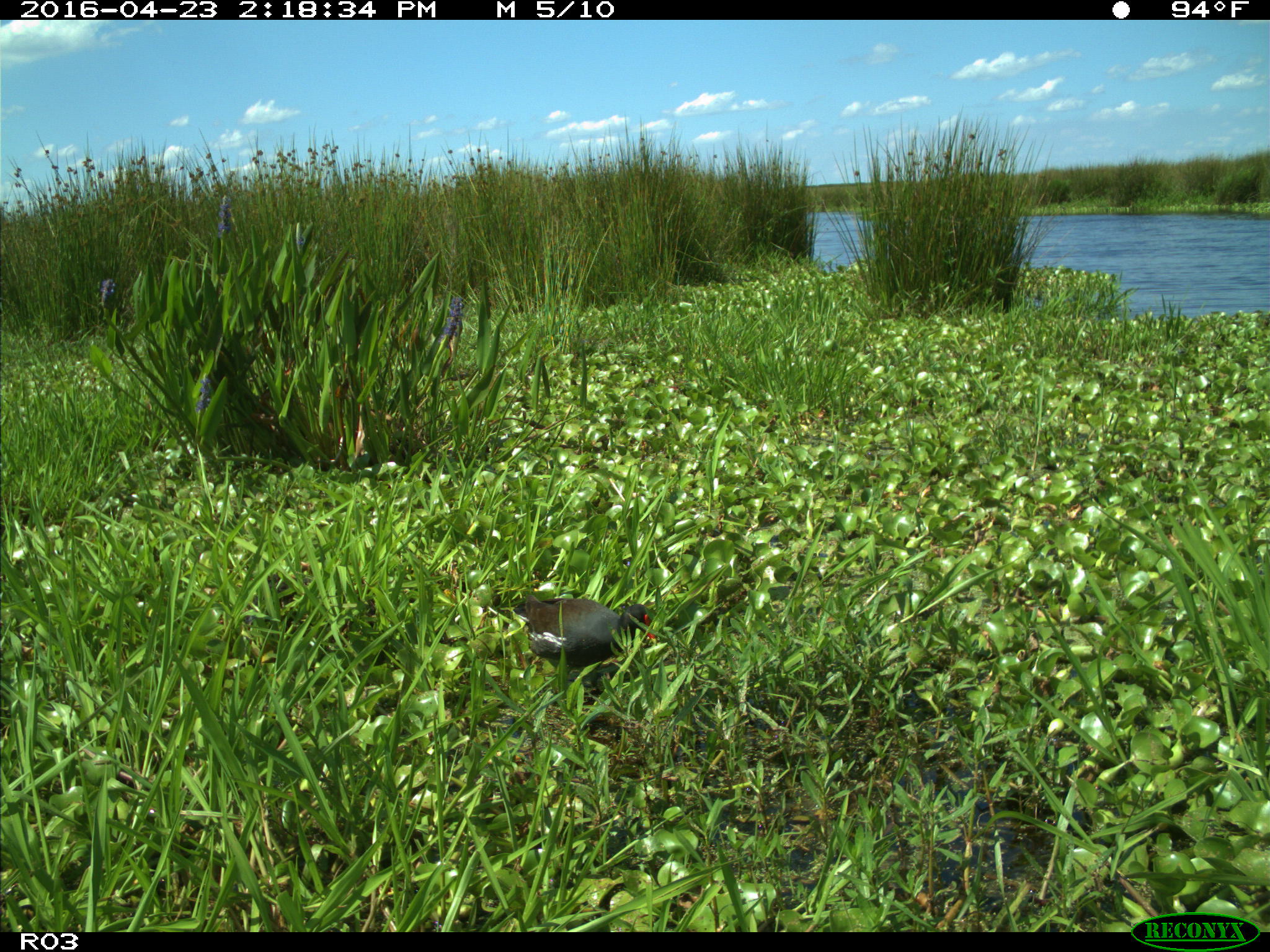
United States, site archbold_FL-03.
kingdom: Animalia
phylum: Chordata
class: Aves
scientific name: Aves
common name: birds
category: unidentified bird